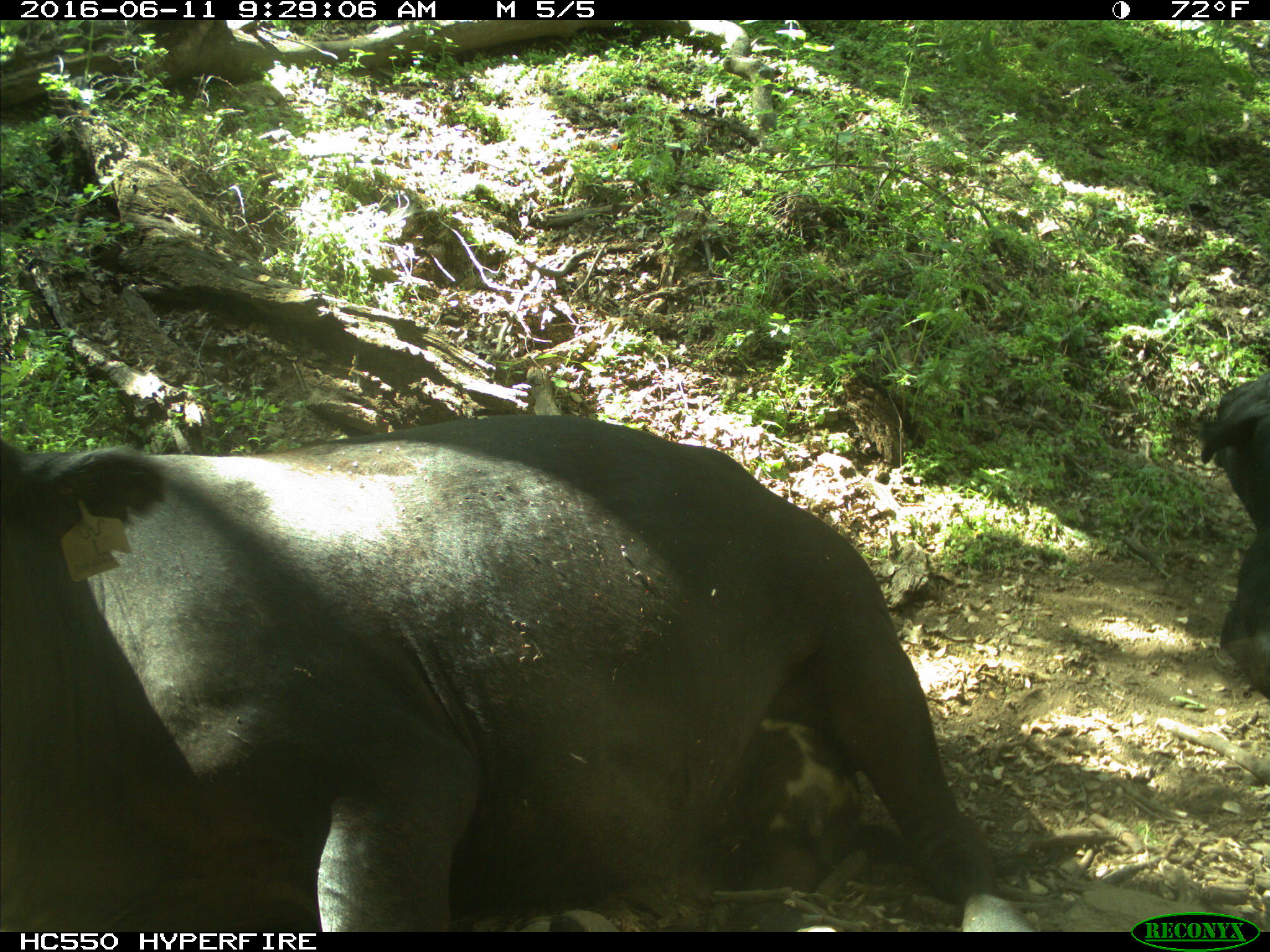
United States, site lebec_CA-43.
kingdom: Animalia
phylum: Chordata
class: Mammalia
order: Artiodactyla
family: Bovidae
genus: Bos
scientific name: Bos taurus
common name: domestic cow